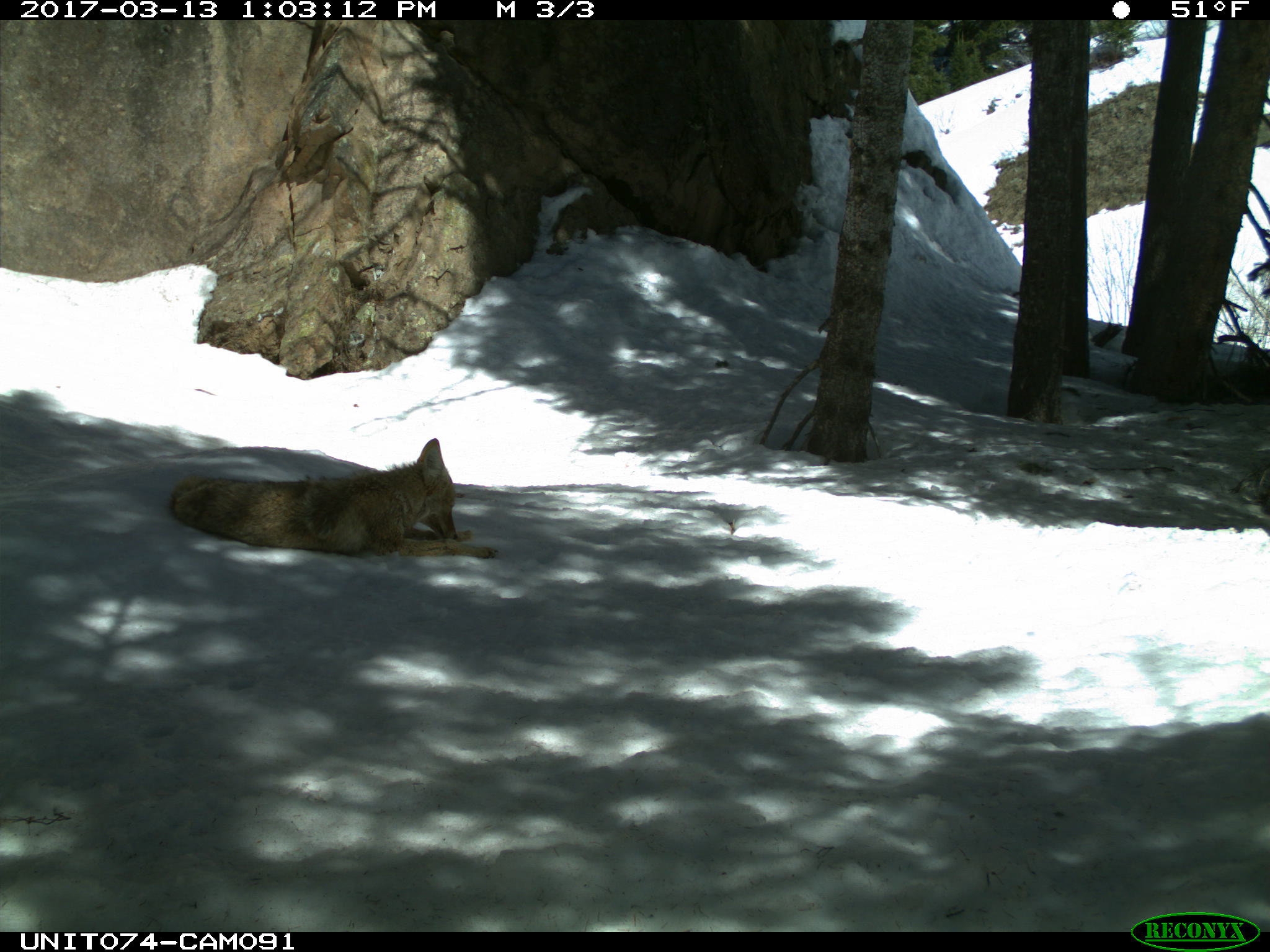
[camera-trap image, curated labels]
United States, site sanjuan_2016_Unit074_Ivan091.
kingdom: Animalia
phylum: Chordata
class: Mammalia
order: Carnivora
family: Canidae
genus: Canis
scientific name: Canis latrans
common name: coyote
Canis latrans (coyote).